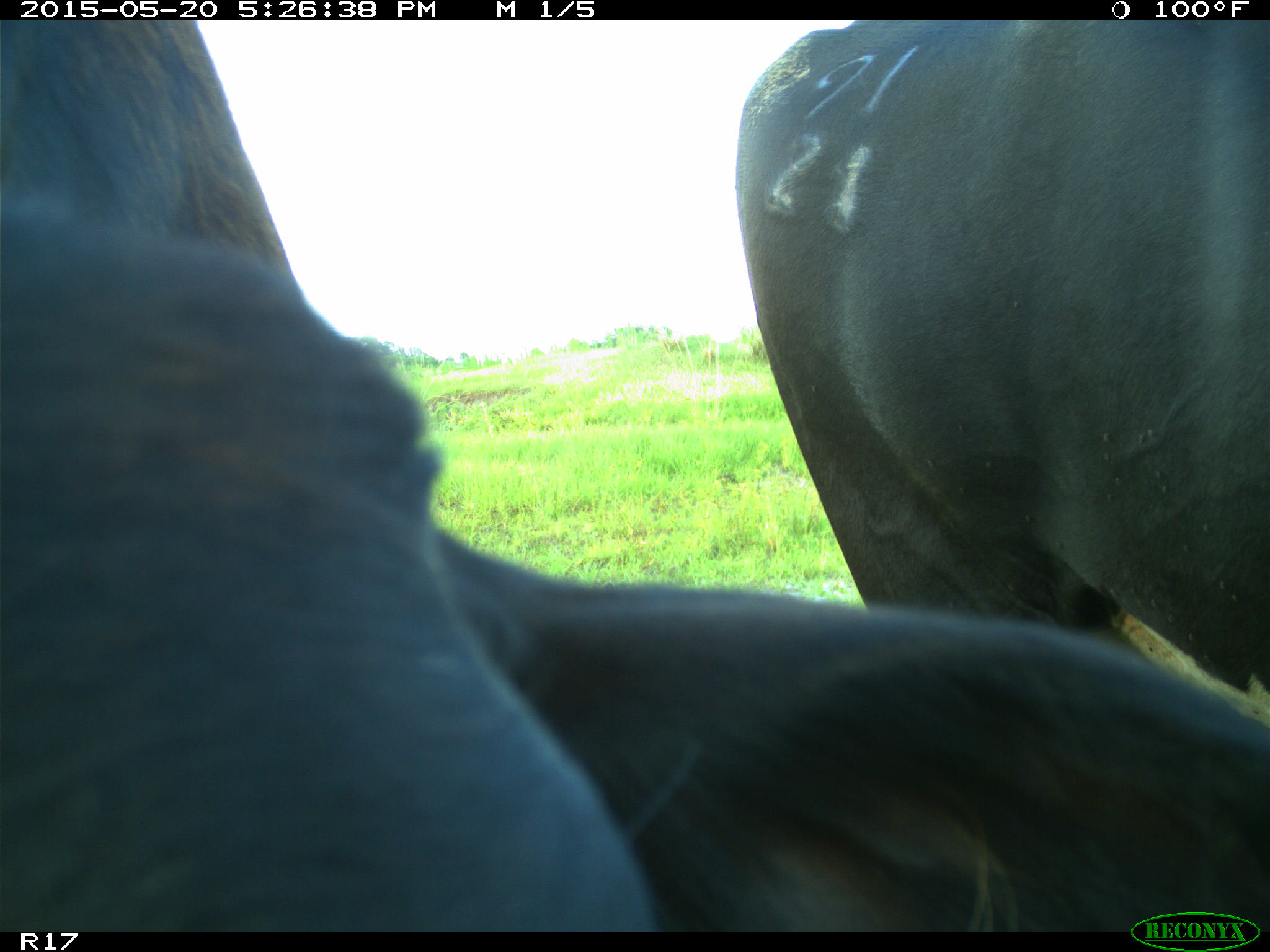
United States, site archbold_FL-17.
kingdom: Animalia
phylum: Chordata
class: Mammalia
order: Artiodactyla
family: Bovidae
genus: Bos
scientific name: Bos taurus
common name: domestic cow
Bos taurus (domestic cow).